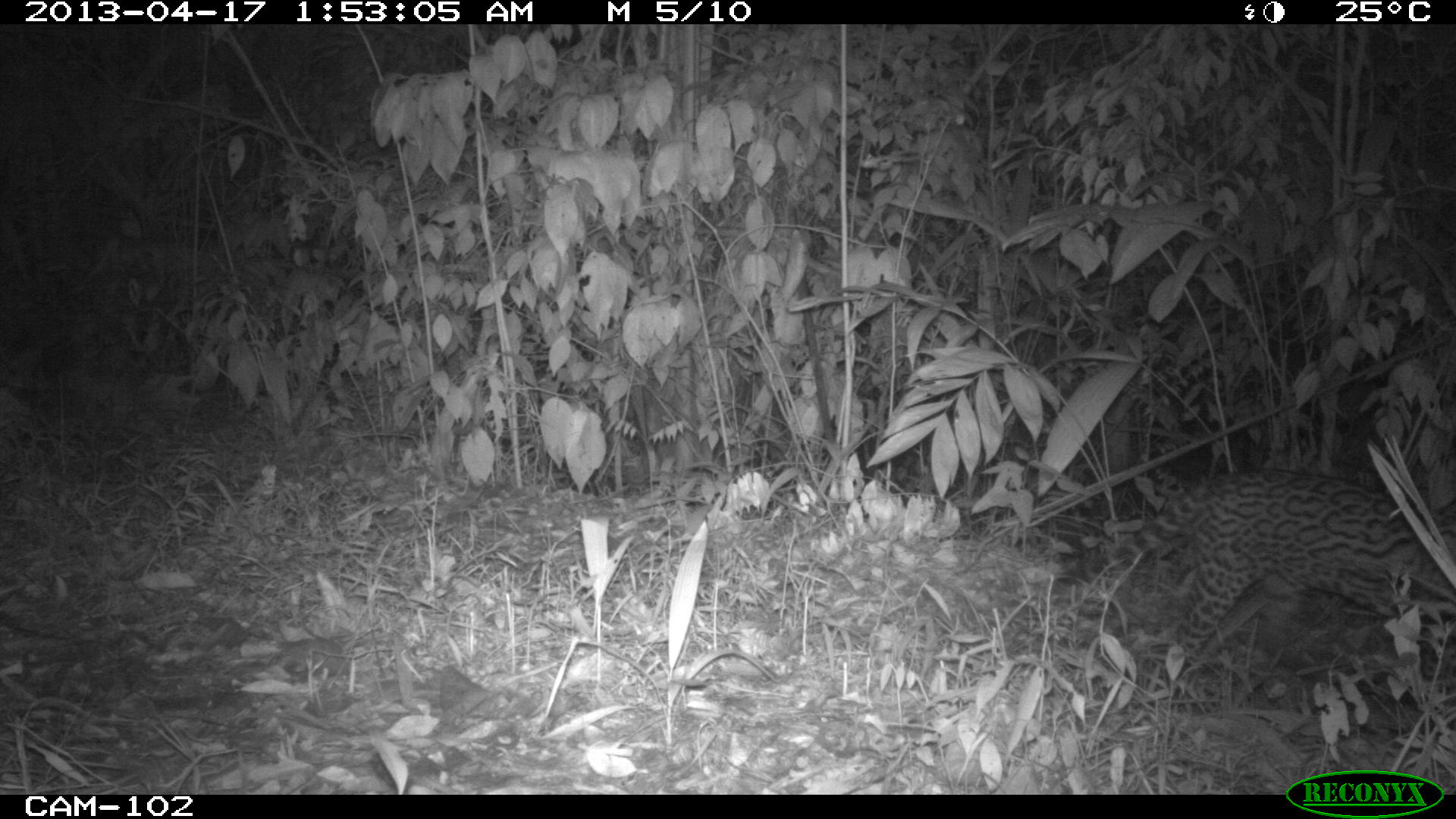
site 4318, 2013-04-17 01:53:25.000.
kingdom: Animalia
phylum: Chordata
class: Mammalia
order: Carnivora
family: Felidae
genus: Leopardus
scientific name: Leopardus pardalis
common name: ocelot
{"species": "Leopardus pardalis (ocelot)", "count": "1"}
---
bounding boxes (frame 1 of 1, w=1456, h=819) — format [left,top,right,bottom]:
leopardus pardalis: [1060,469,1456,665]